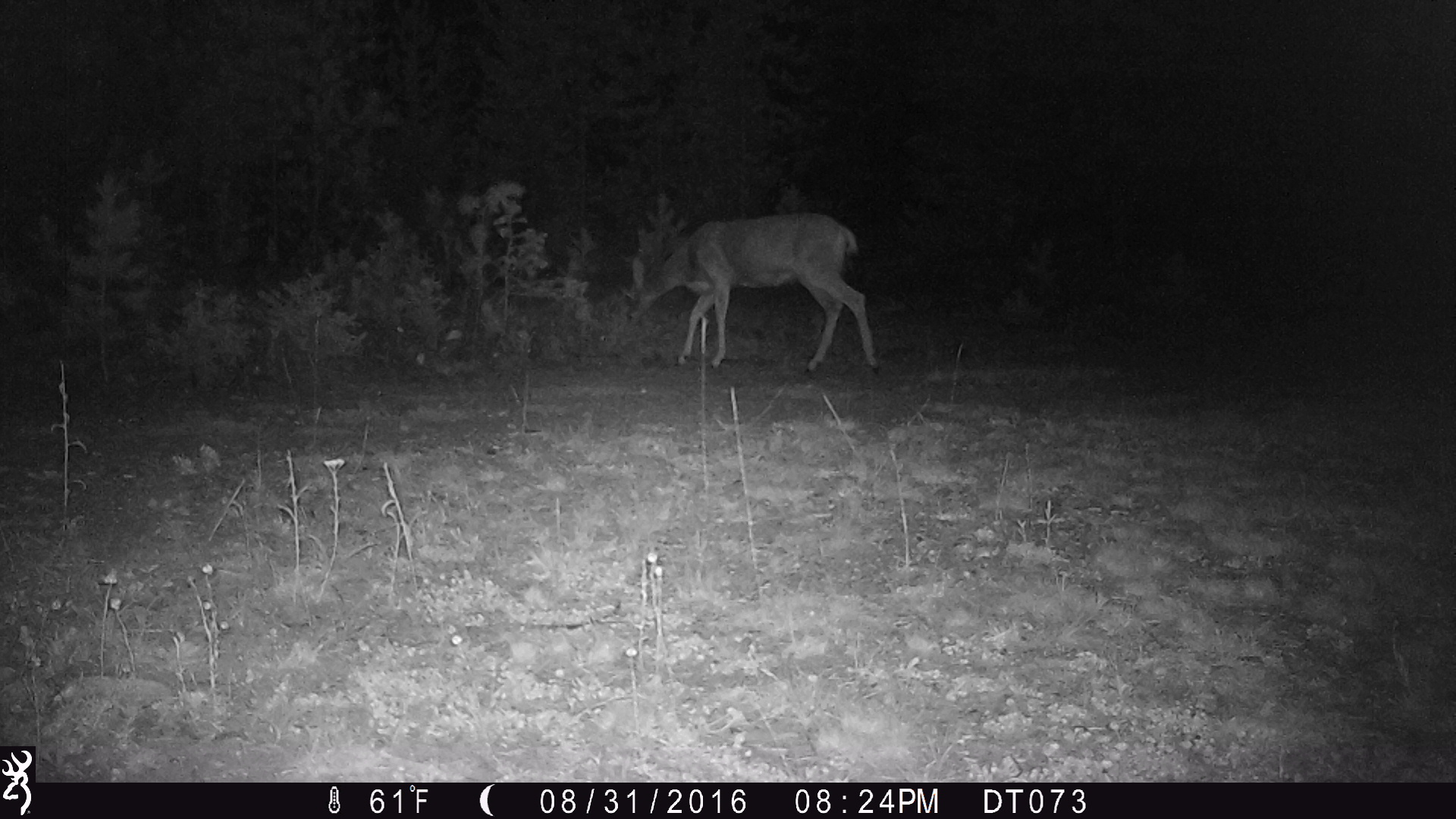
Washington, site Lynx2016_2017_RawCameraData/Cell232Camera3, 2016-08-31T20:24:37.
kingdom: Animalia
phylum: Chordata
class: Mammalia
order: Artiodactyla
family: Cervidae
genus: Odocoileus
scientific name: Odocoileus hemionus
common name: mule deer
Odocoileus hemionus (mule deer). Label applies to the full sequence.